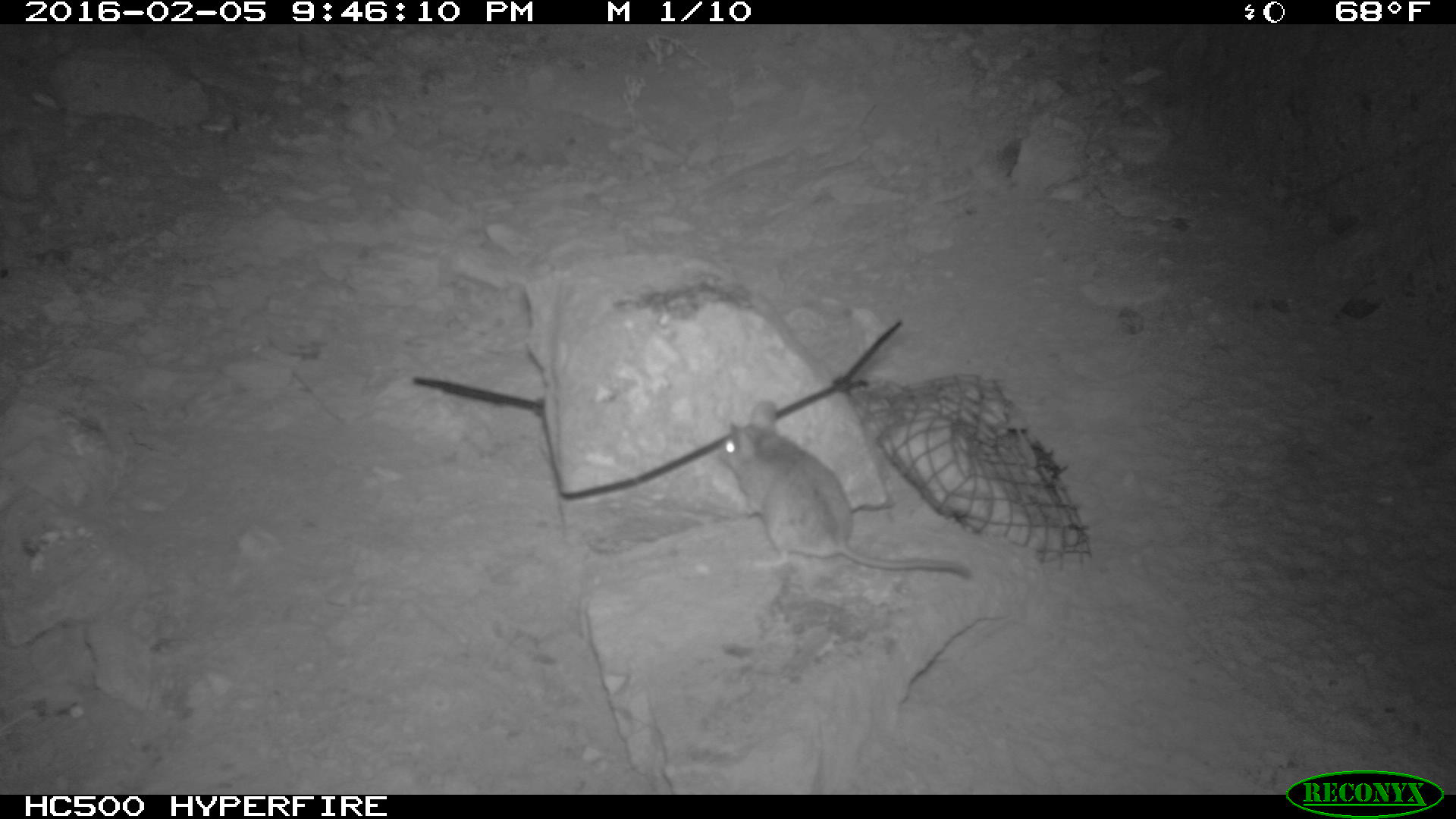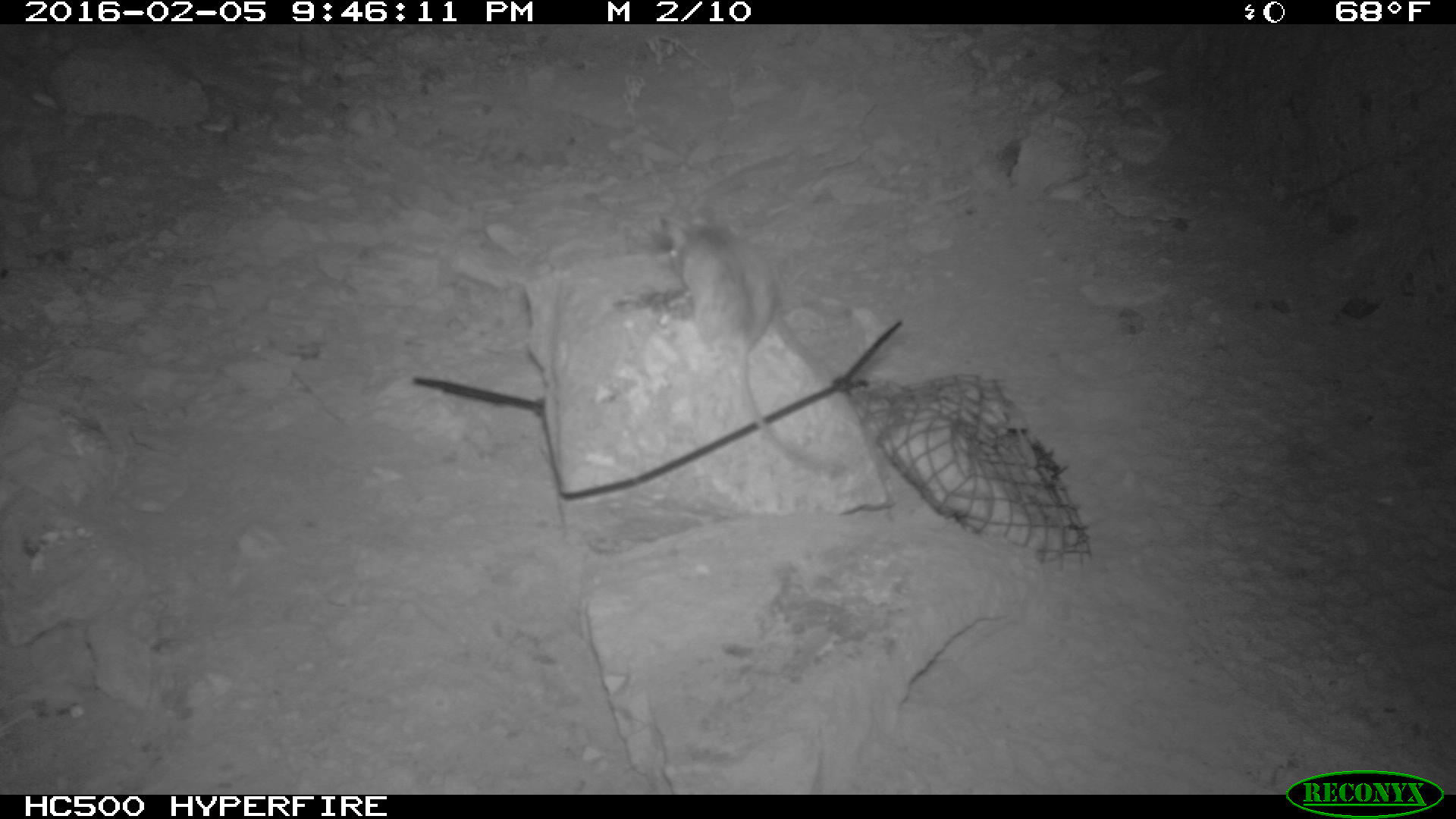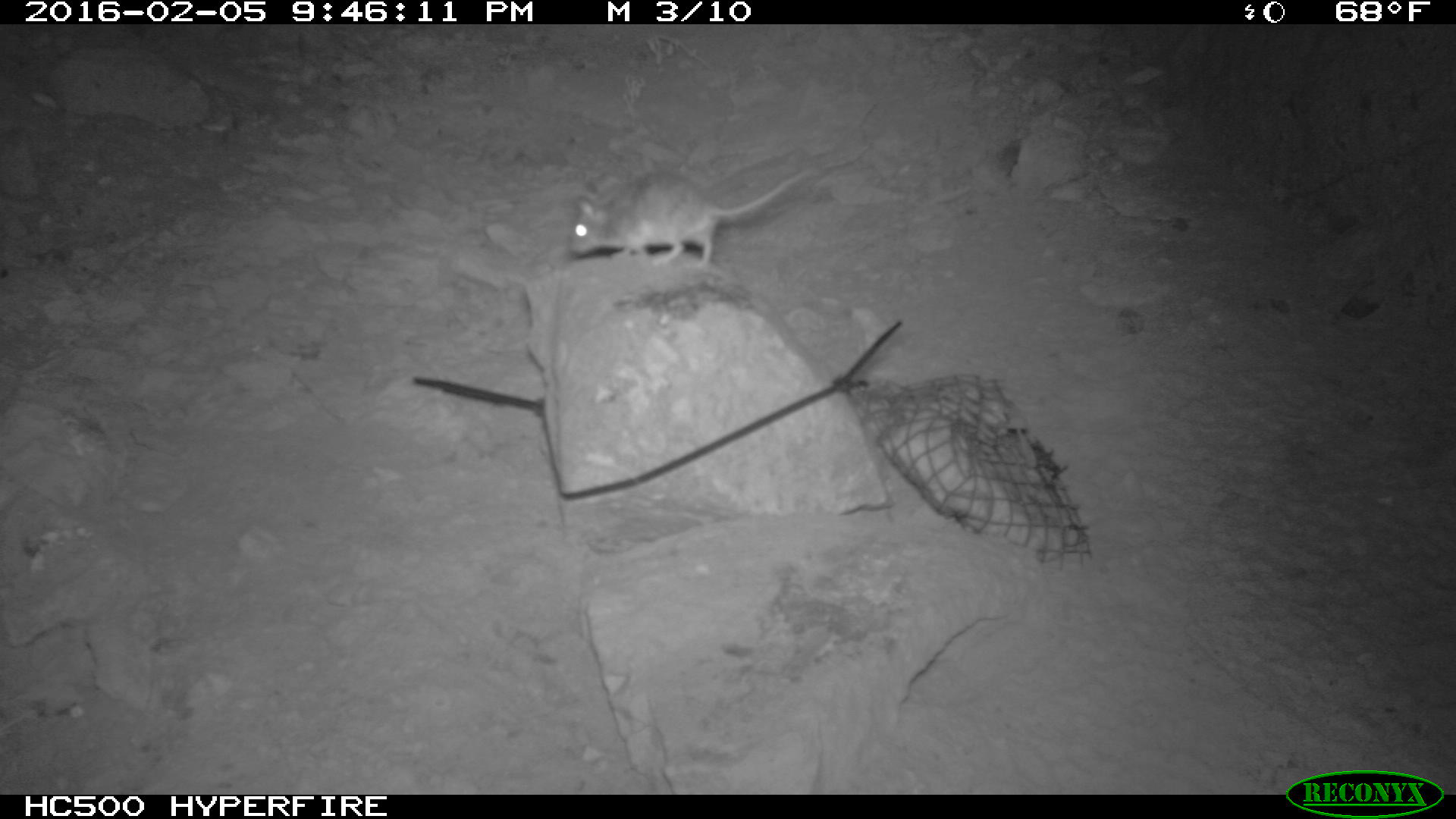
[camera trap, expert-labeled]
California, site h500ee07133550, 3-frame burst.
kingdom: Animalia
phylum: Chordata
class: Mammalia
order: Rodentia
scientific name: Rodentia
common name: rodent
Rodent (Rodentia).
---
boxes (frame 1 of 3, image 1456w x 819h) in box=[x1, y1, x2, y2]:
rodent: box=[716, 394, 971, 584]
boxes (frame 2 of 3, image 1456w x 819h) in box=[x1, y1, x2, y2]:
rodent: box=[654, 206, 867, 481]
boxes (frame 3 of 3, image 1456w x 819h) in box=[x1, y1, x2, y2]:
rodent: box=[567, 164, 817, 265]